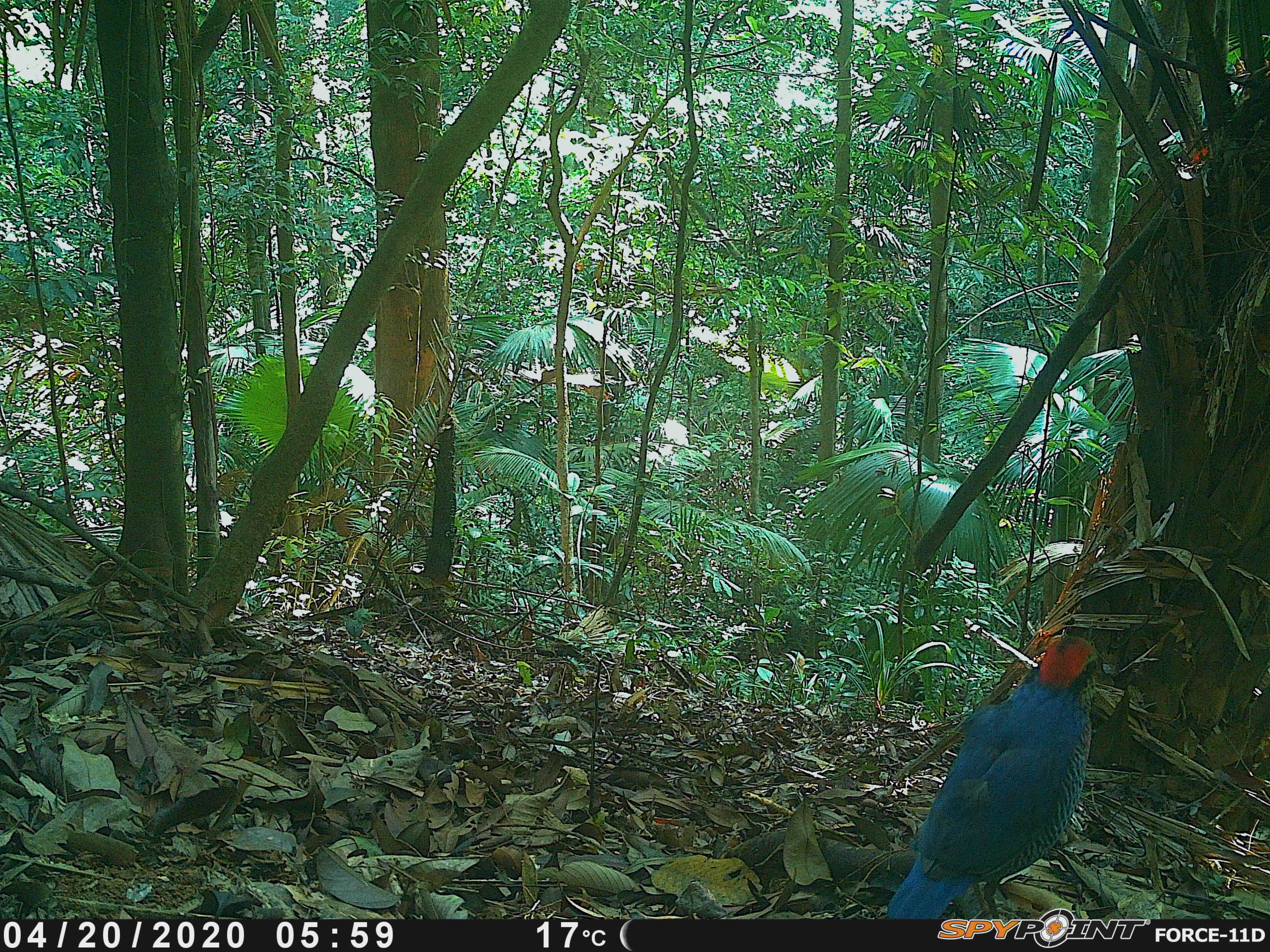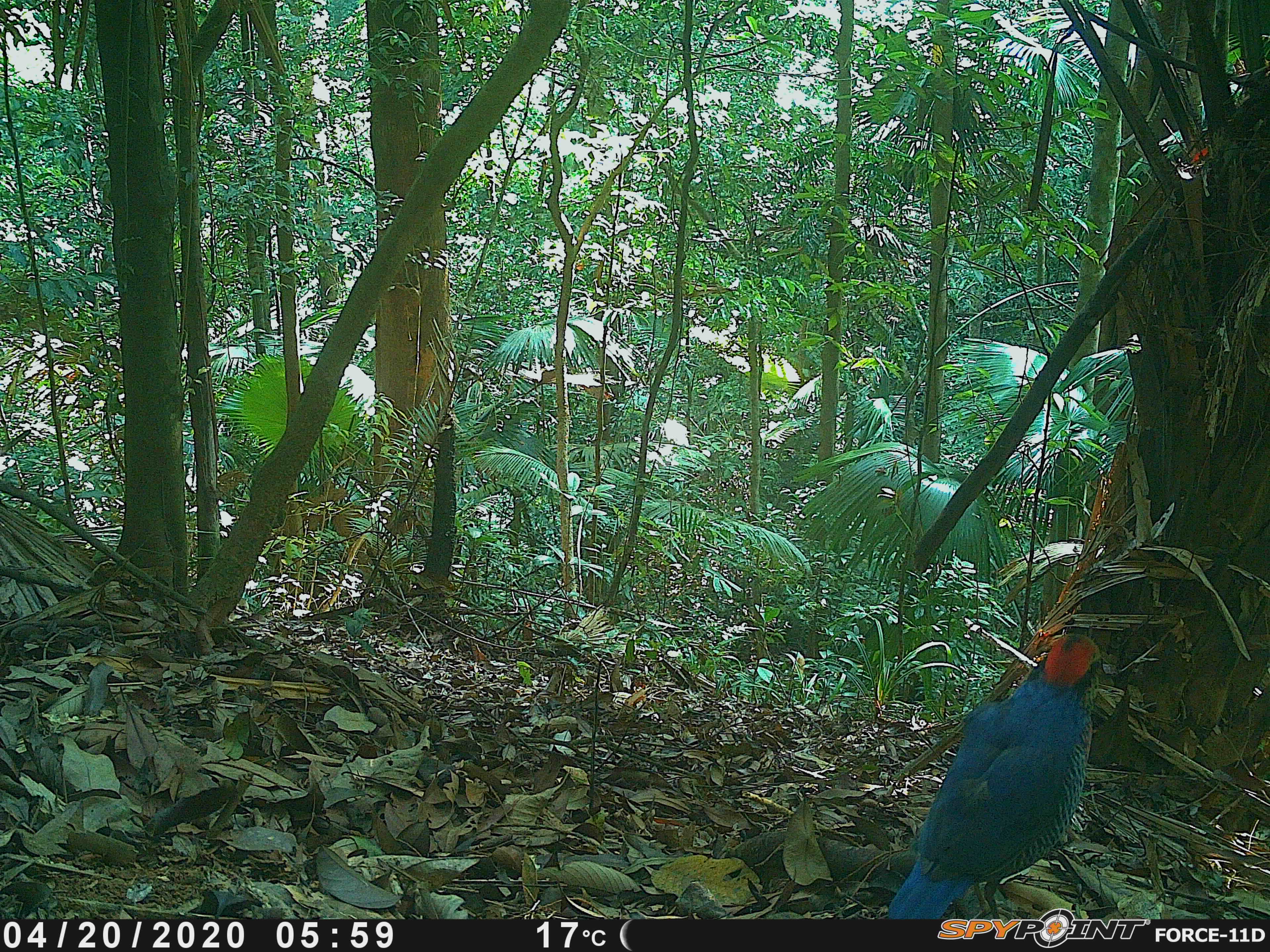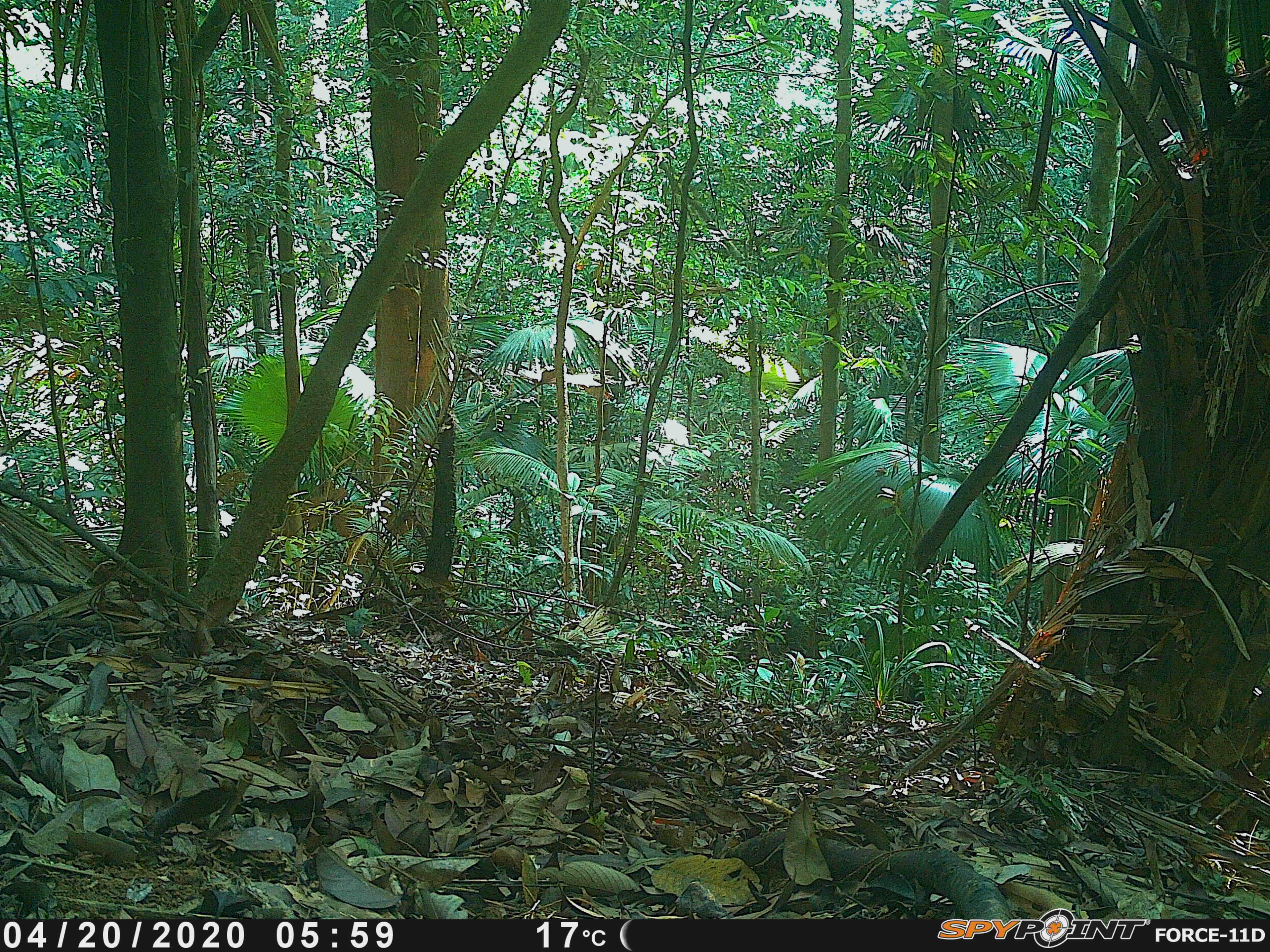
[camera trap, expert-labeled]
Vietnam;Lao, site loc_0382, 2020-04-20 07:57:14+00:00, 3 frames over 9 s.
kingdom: Animalia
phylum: Chordata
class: Aves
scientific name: Aves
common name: bird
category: unidentified bird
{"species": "unidentified bird (bird) (Aves)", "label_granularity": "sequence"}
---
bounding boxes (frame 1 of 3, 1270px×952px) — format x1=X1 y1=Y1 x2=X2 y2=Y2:
unidentified bird: x1=884 y1=633 x2=1099 y2=920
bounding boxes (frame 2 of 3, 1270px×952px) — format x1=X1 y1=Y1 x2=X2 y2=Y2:
unidentified bird: x1=888 y1=632 x2=1101 y2=920